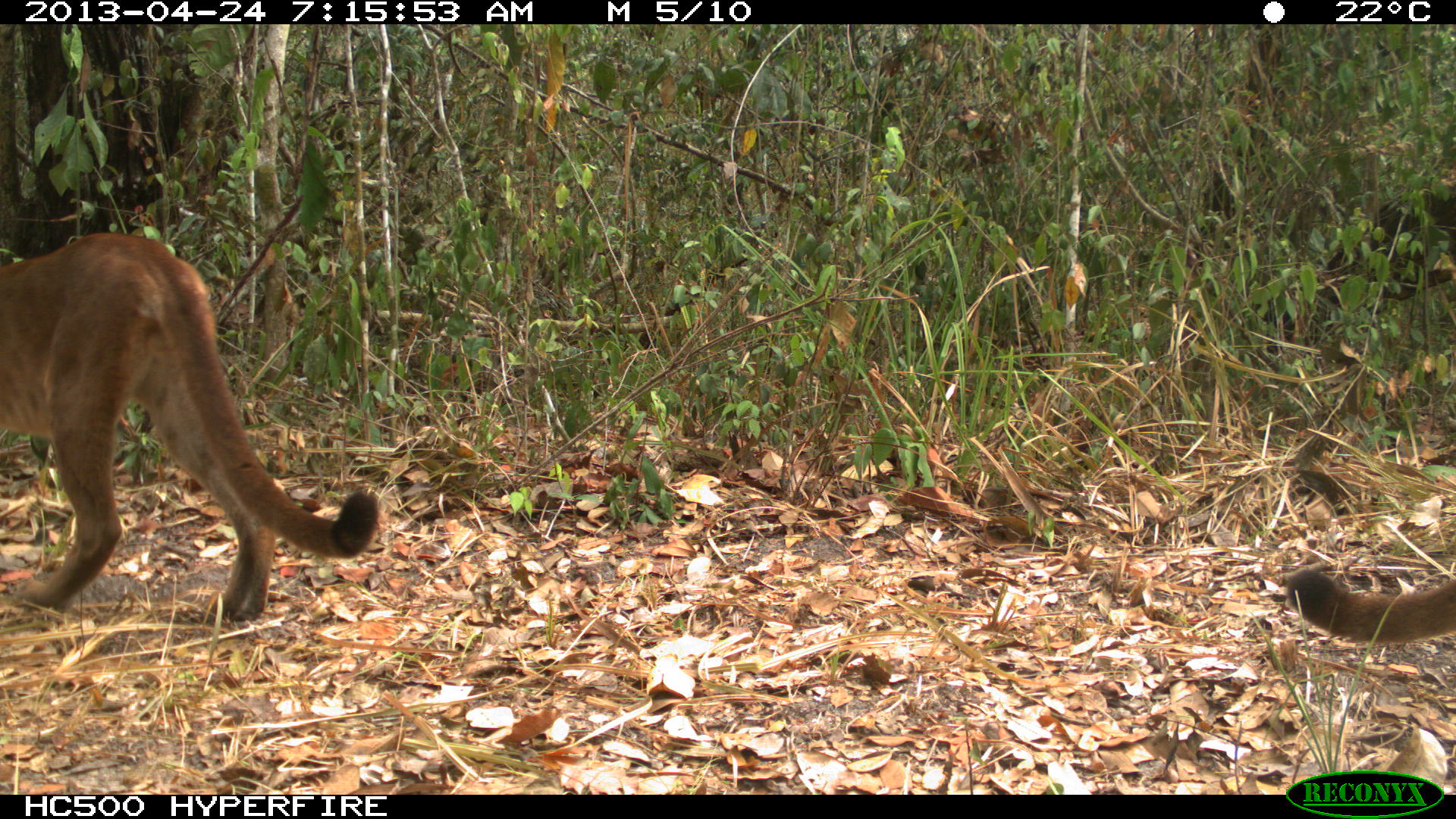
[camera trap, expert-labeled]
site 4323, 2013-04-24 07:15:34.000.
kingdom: Animalia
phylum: Chordata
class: Mammalia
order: Carnivora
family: Felidae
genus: Puma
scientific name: Puma concolor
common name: mountain lion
Puma concolor (mountain lion), count 2.